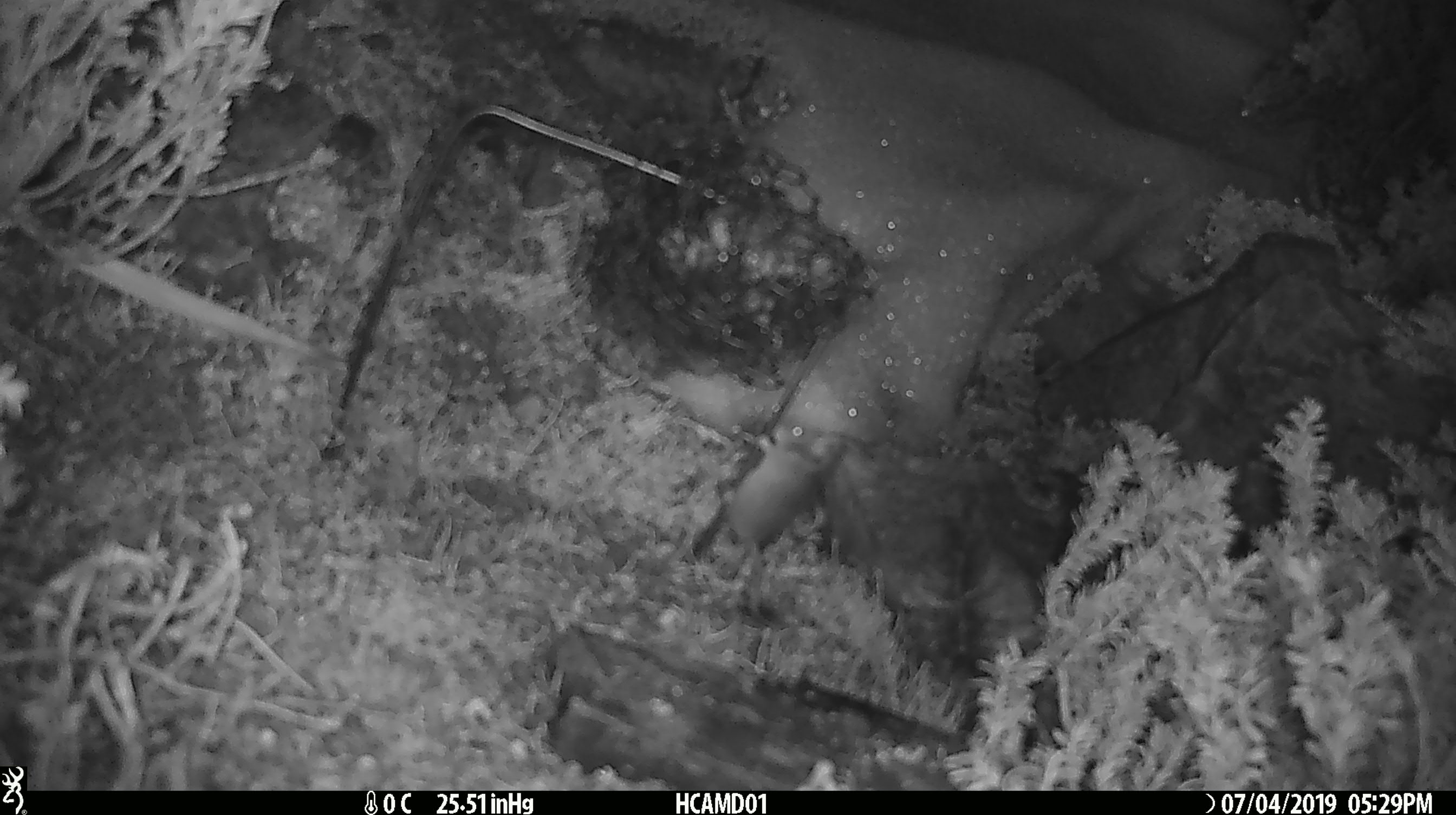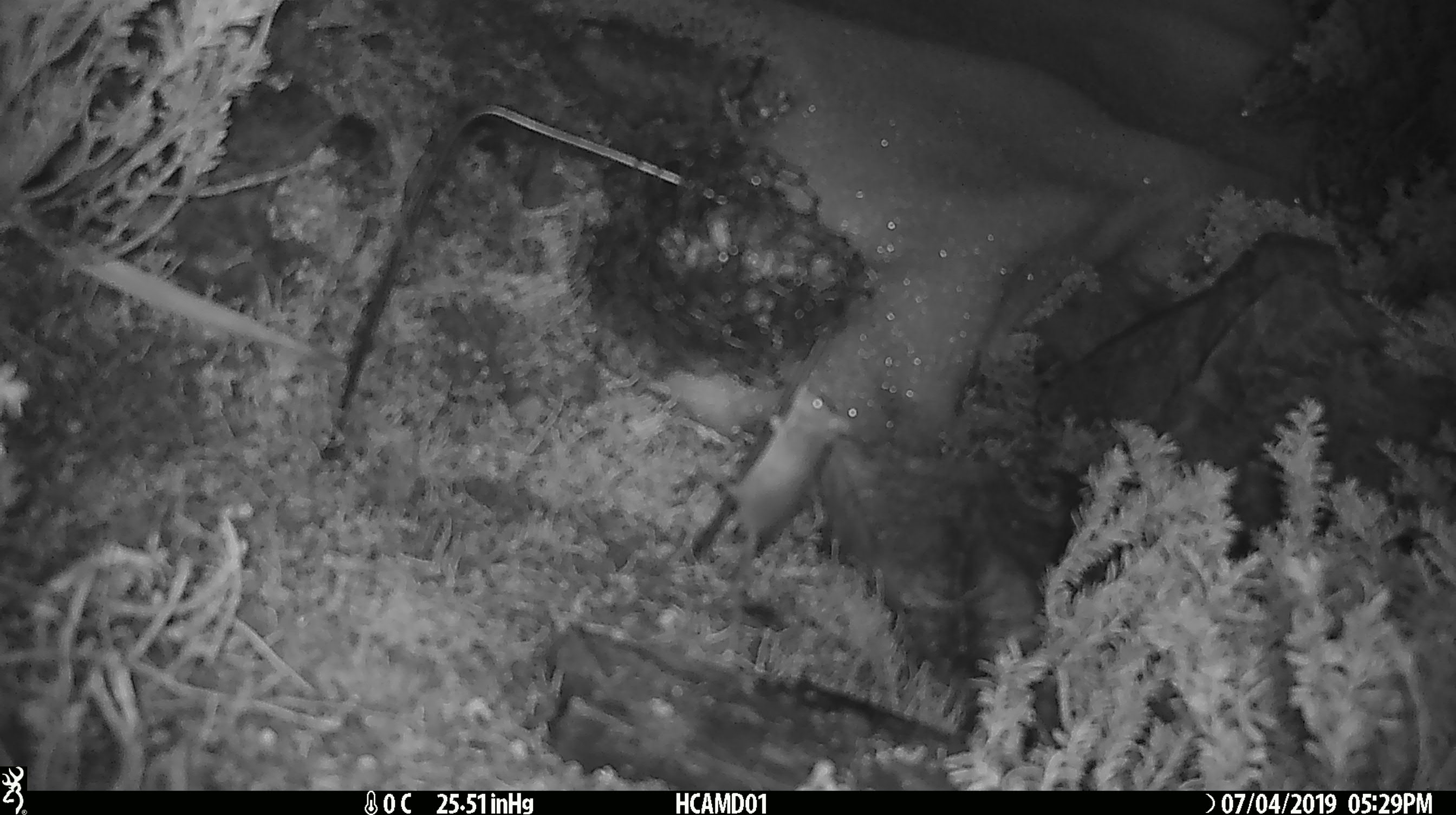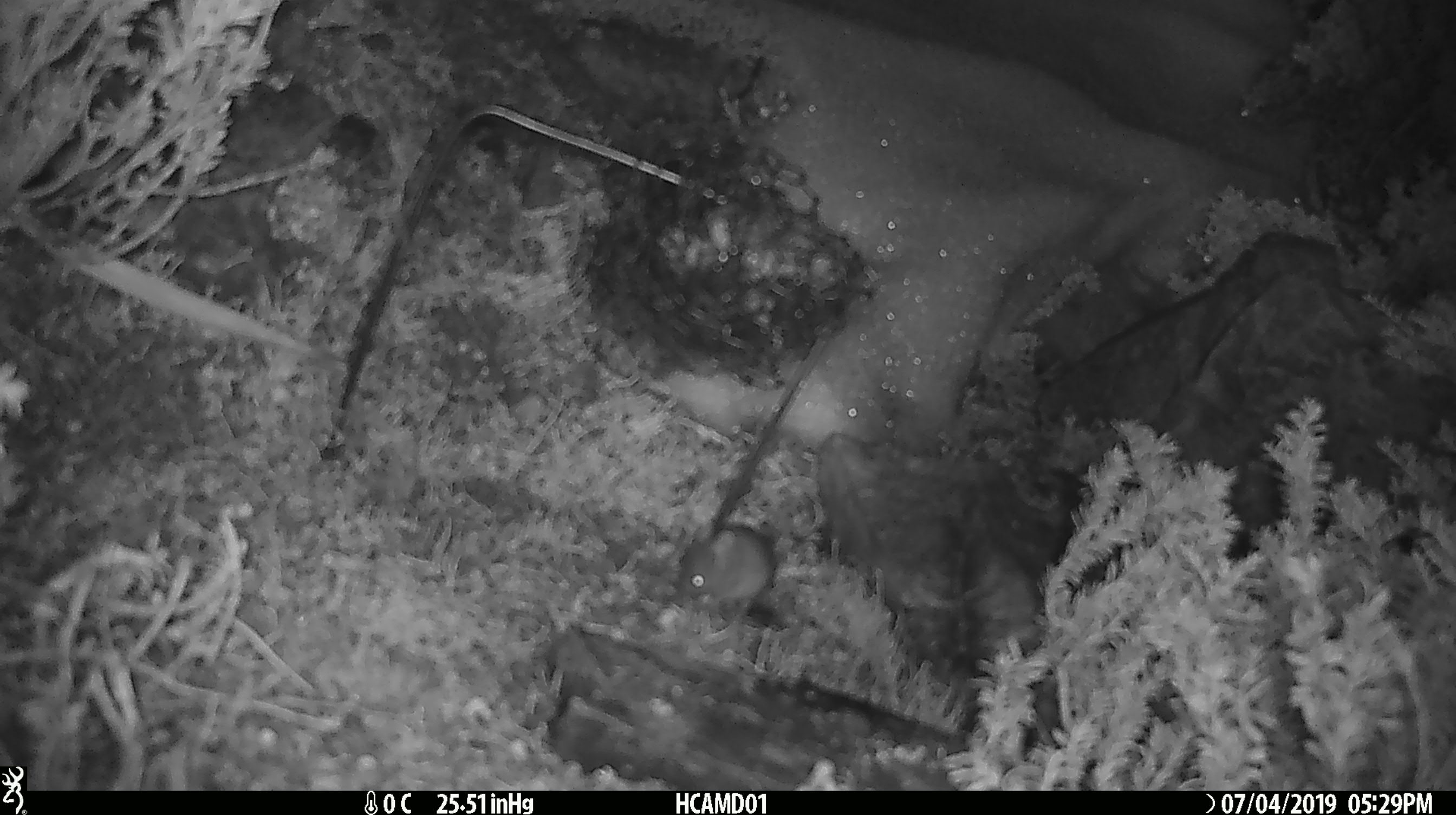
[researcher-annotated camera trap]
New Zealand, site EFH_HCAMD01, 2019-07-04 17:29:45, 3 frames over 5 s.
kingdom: Animalia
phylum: Chordata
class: Mammalia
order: Rodentia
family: Muridae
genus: Mus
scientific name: Mus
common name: mouse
Mouse (Mus).